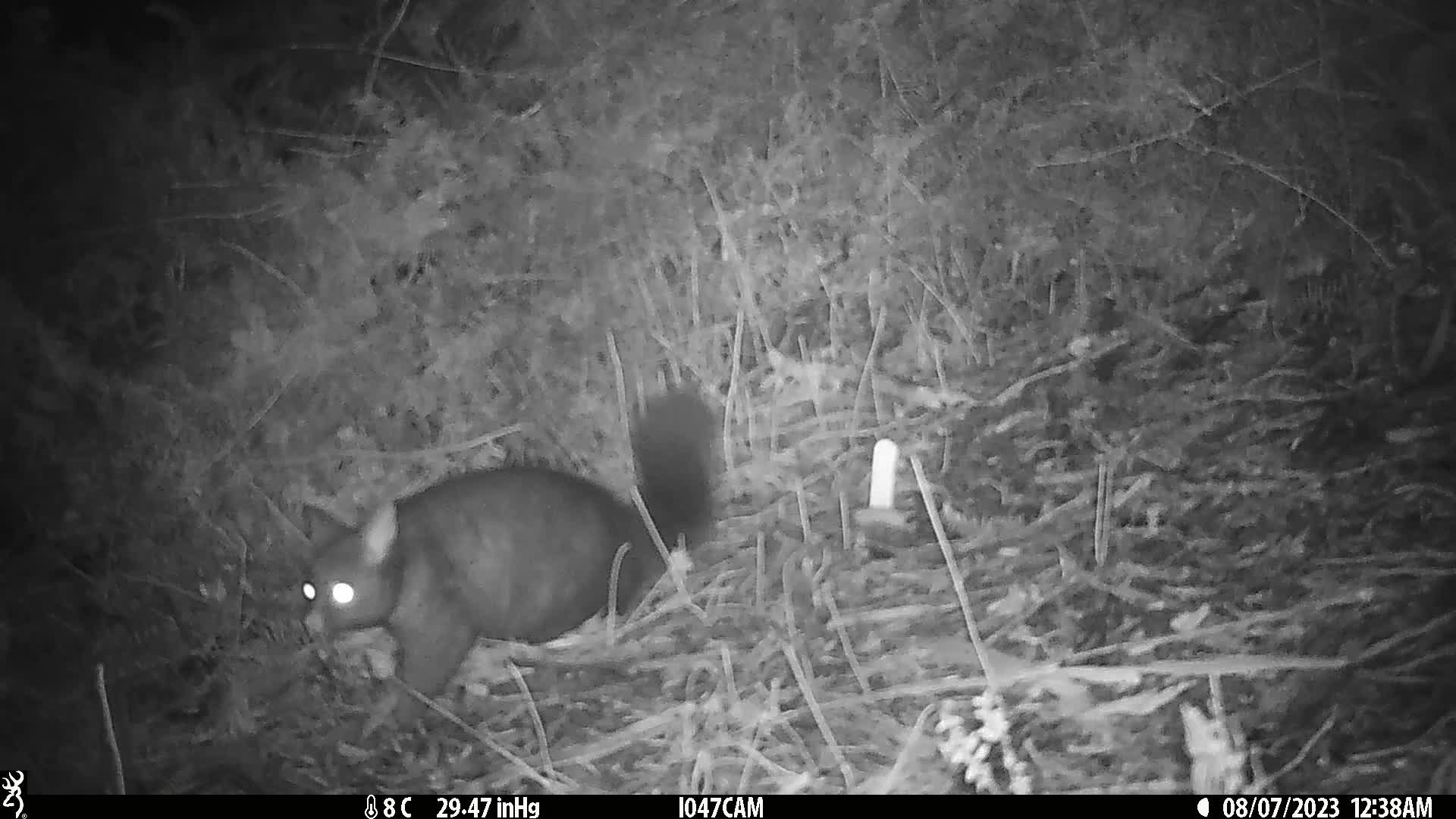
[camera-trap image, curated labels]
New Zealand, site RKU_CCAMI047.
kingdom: Animalia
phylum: Chordata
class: Mammalia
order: Diprotodontia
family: Phalangeridae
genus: Trichosurus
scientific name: Trichosurus vulpecula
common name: common brushtail possum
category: possum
Possum (common brushtail possum) (Trichosurus vulpecula).